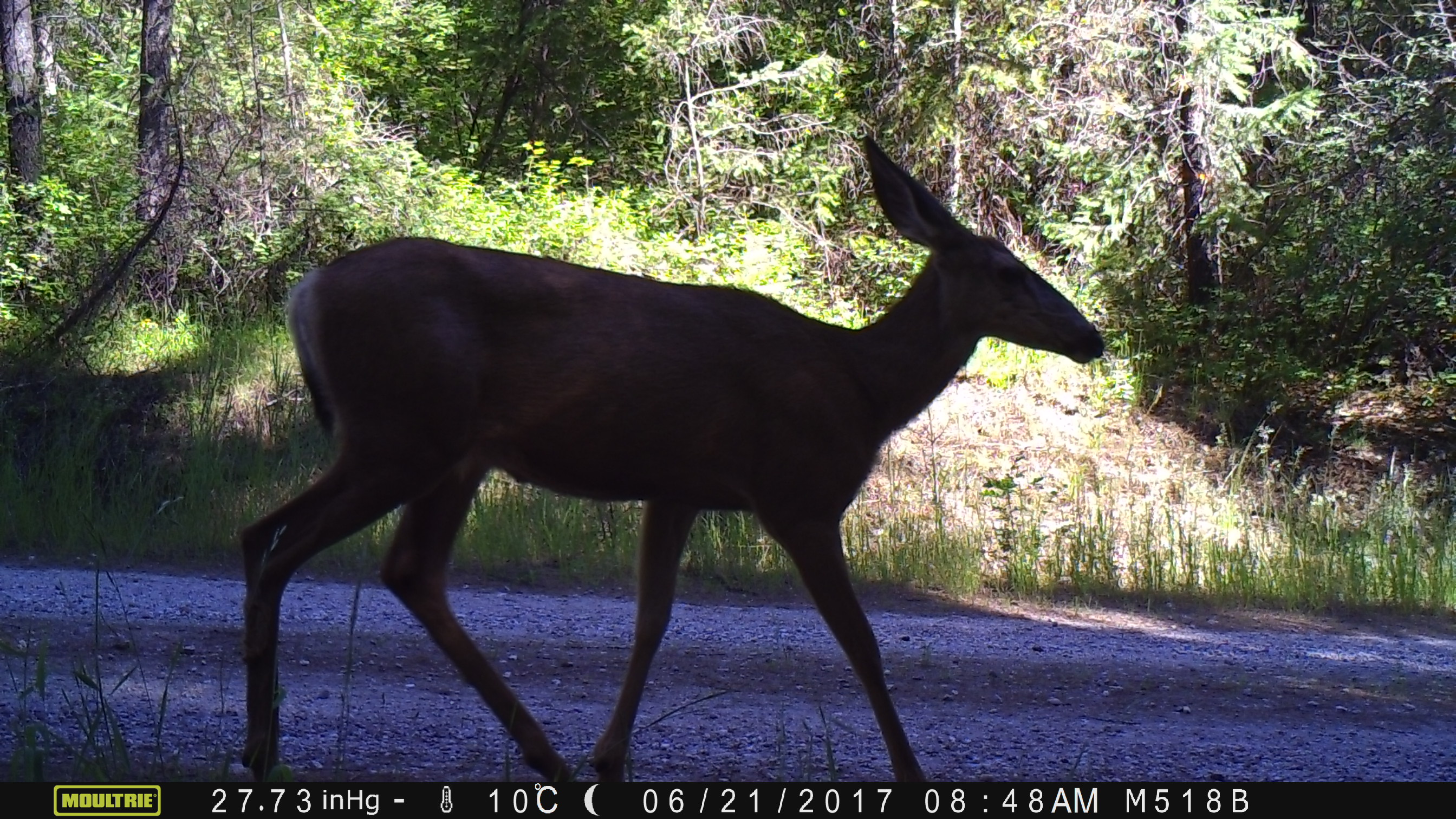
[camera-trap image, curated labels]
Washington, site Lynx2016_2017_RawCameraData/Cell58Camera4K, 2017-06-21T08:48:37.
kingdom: Animalia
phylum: Chordata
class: Mammalia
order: Artiodactyla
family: Cervidae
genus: Odocoileus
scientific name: Odocoileus hemionus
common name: mule deer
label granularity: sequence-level